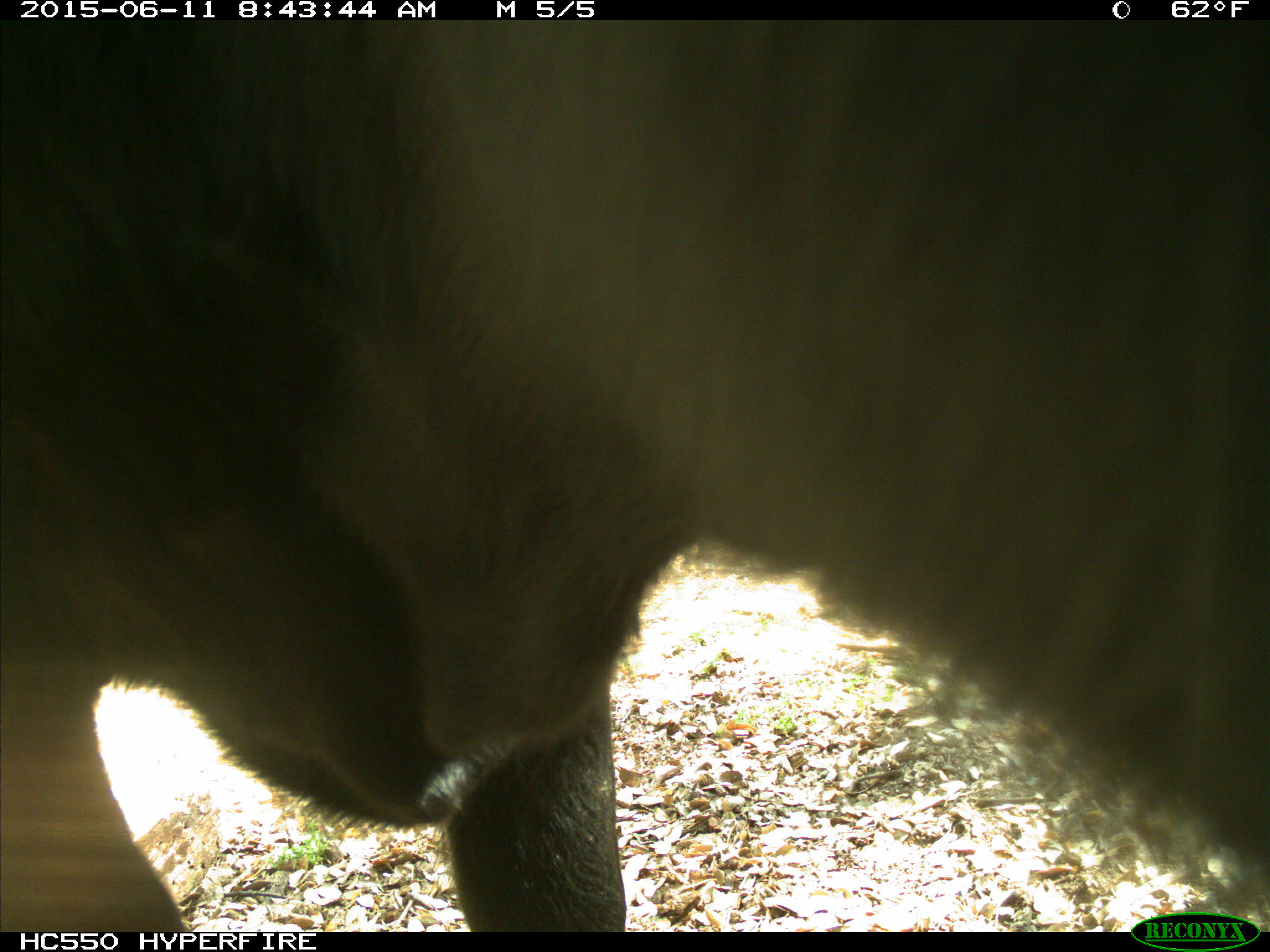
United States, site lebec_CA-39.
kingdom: Animalia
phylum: Chordata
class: Mammalia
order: Artiodactyla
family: Bovidae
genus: Bos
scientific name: Bos taurus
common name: domestic cow